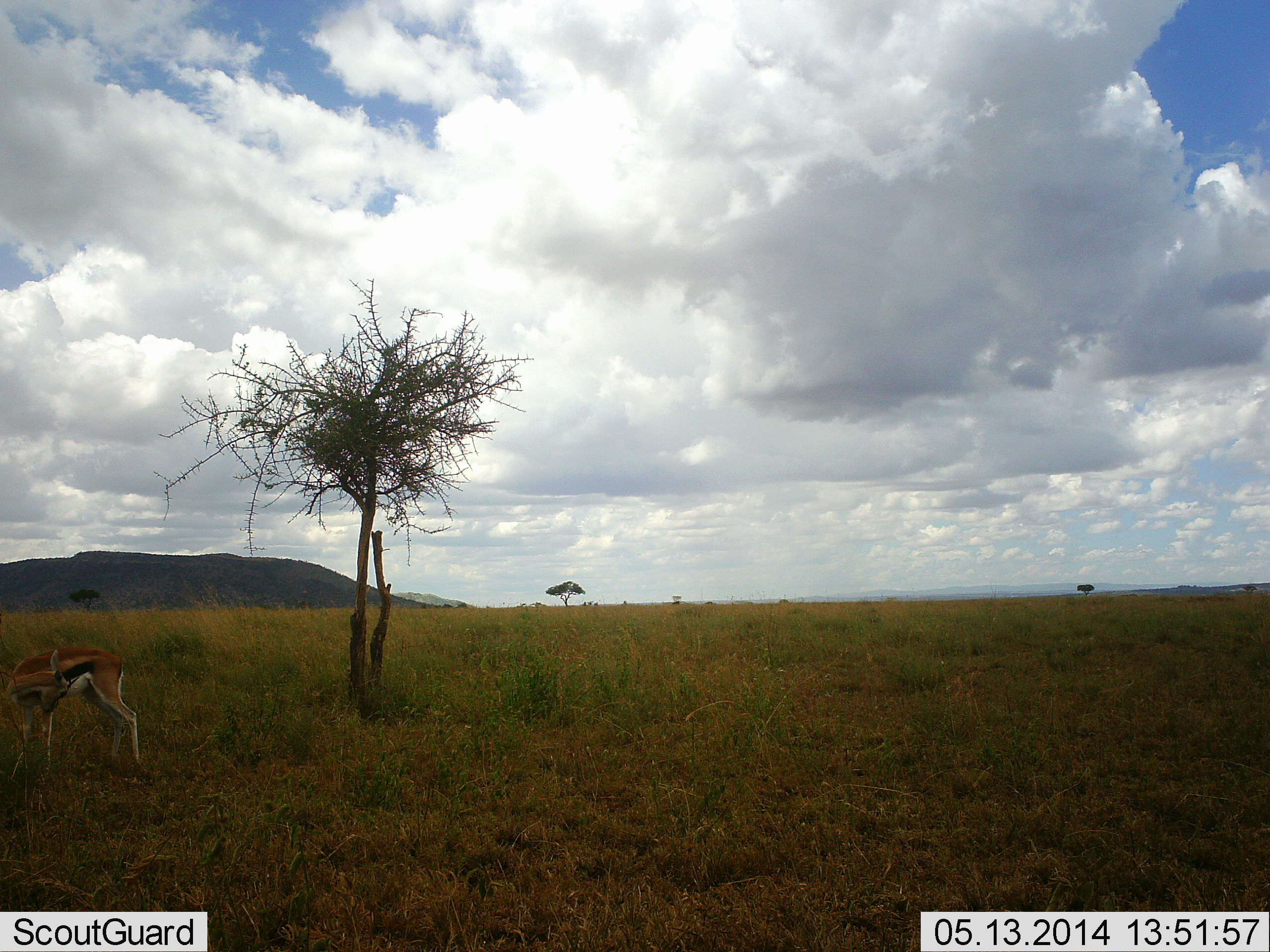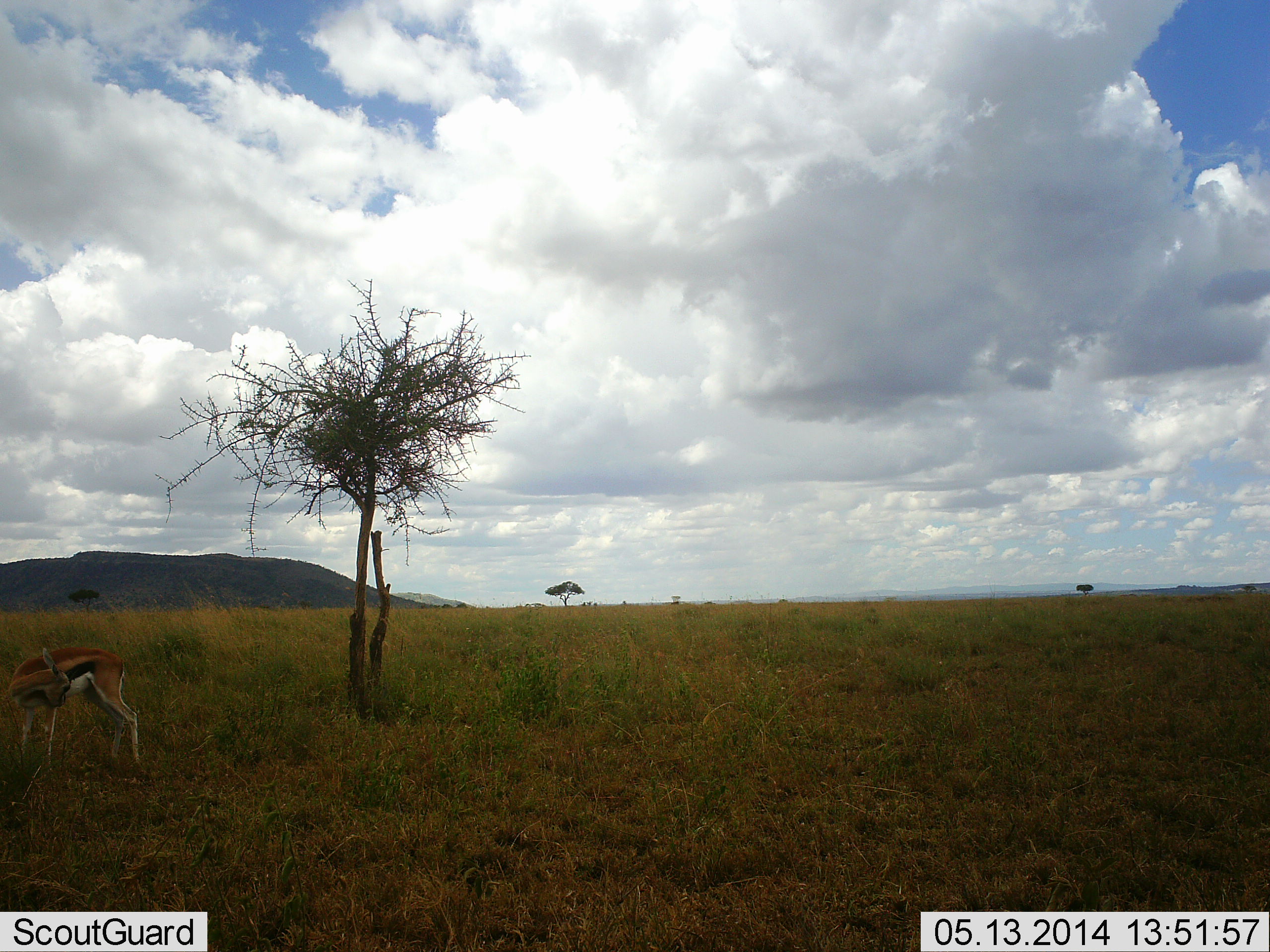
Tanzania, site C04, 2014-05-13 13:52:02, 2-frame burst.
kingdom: Animalia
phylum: Chordata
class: Mammalia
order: Artiodactyla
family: Bovidae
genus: Eudorcas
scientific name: Eudorcas thomsonii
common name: thomson's gazelle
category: gazellethomsons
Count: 1.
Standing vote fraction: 90%.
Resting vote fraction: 0%.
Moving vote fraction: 0%.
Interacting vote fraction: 10%.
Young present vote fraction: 0%.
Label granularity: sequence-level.